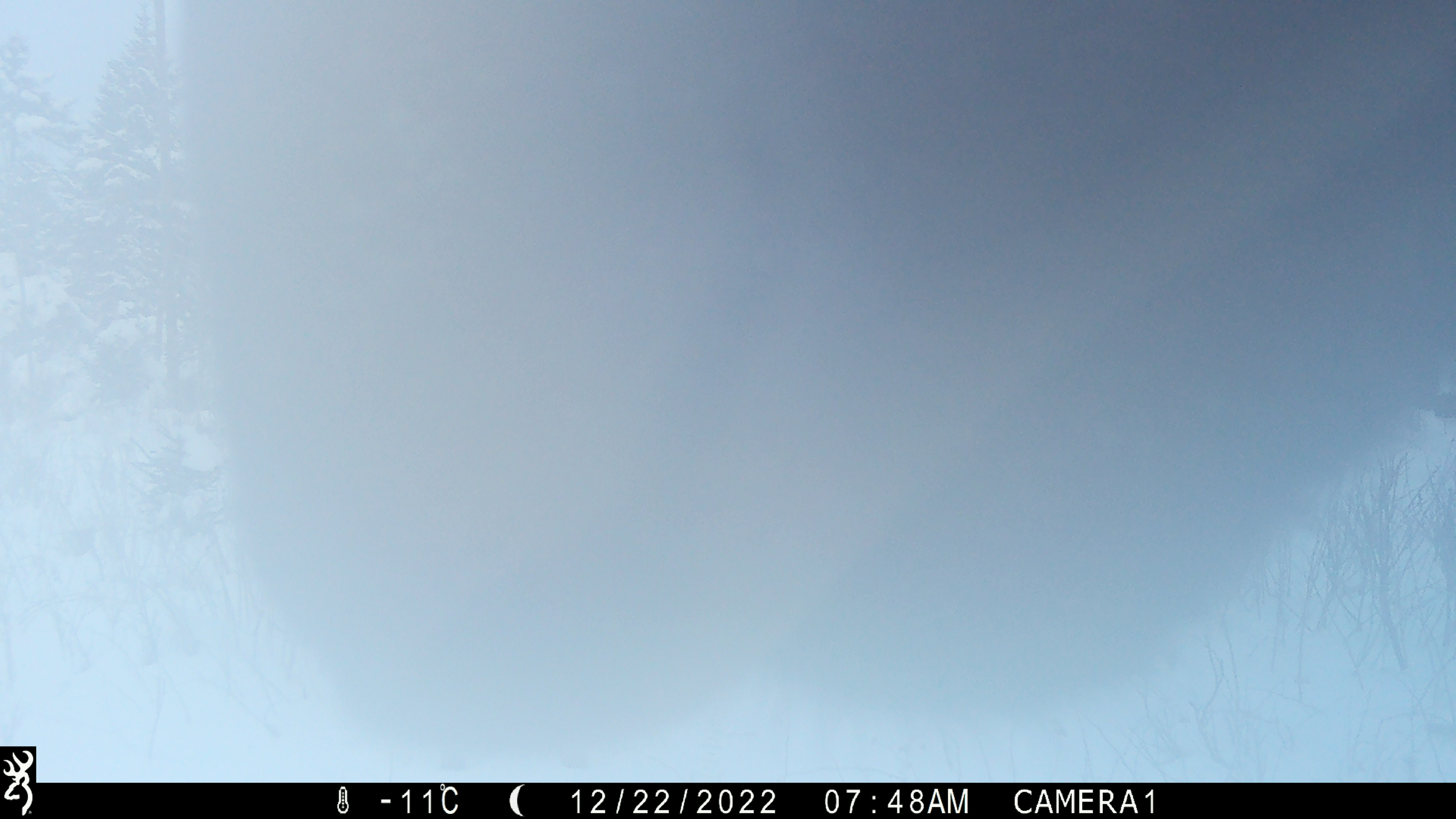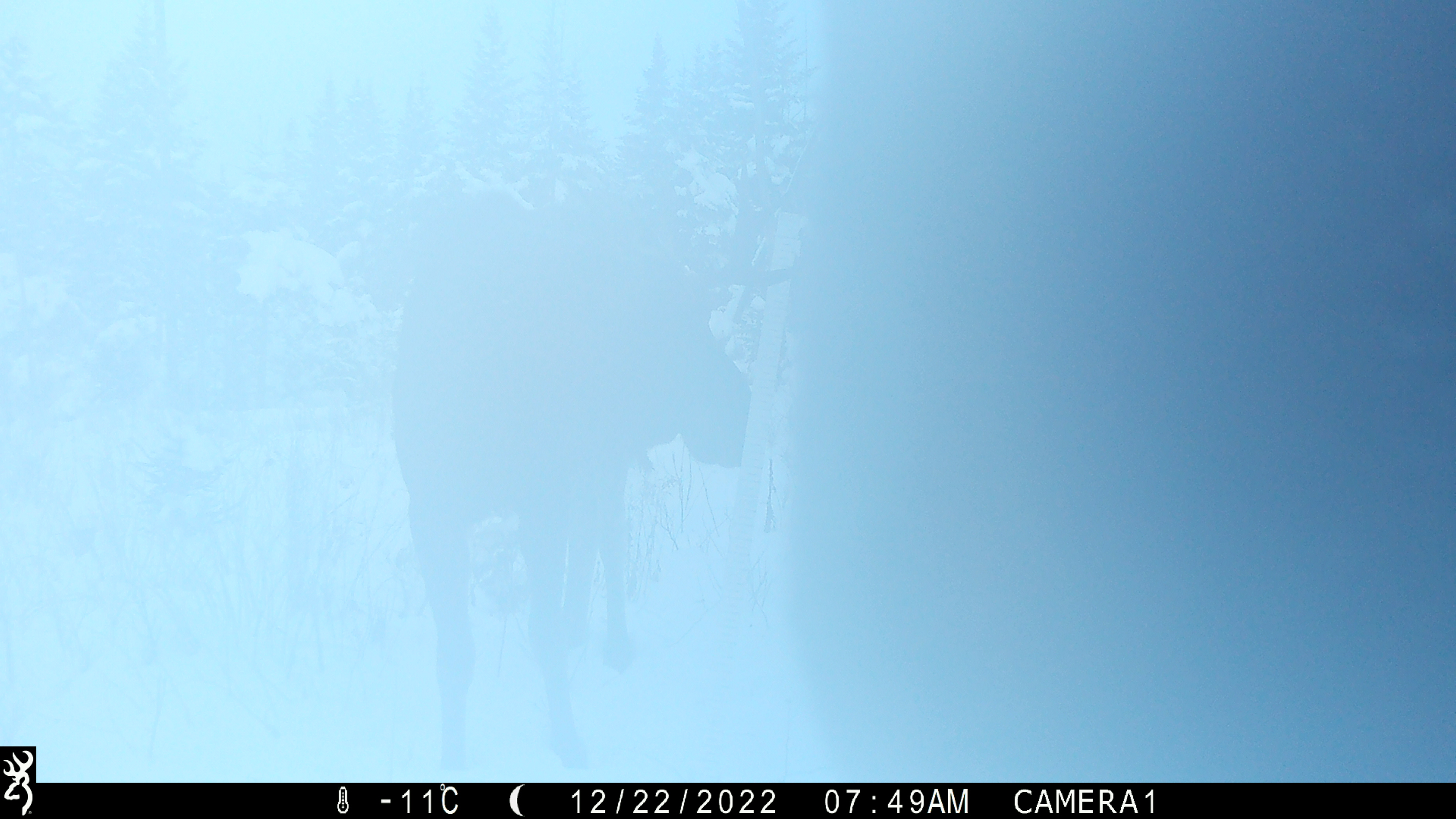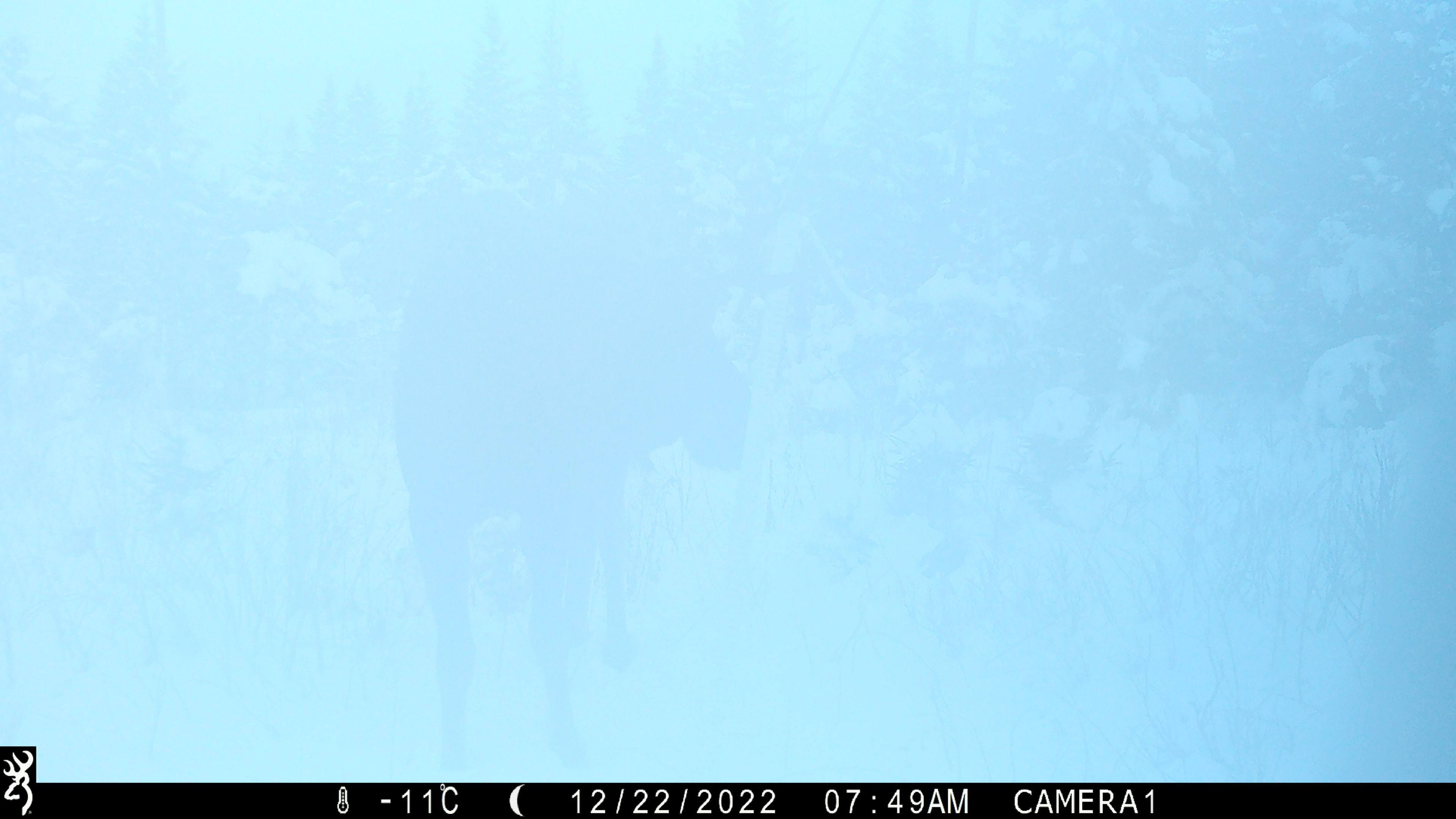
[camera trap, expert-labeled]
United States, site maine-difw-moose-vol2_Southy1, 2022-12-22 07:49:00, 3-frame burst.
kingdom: Animalia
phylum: Chordata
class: Mammalia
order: Artiodactyla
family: Cervidae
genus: Alces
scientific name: Alces alces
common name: moose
Moose (Alces alces).